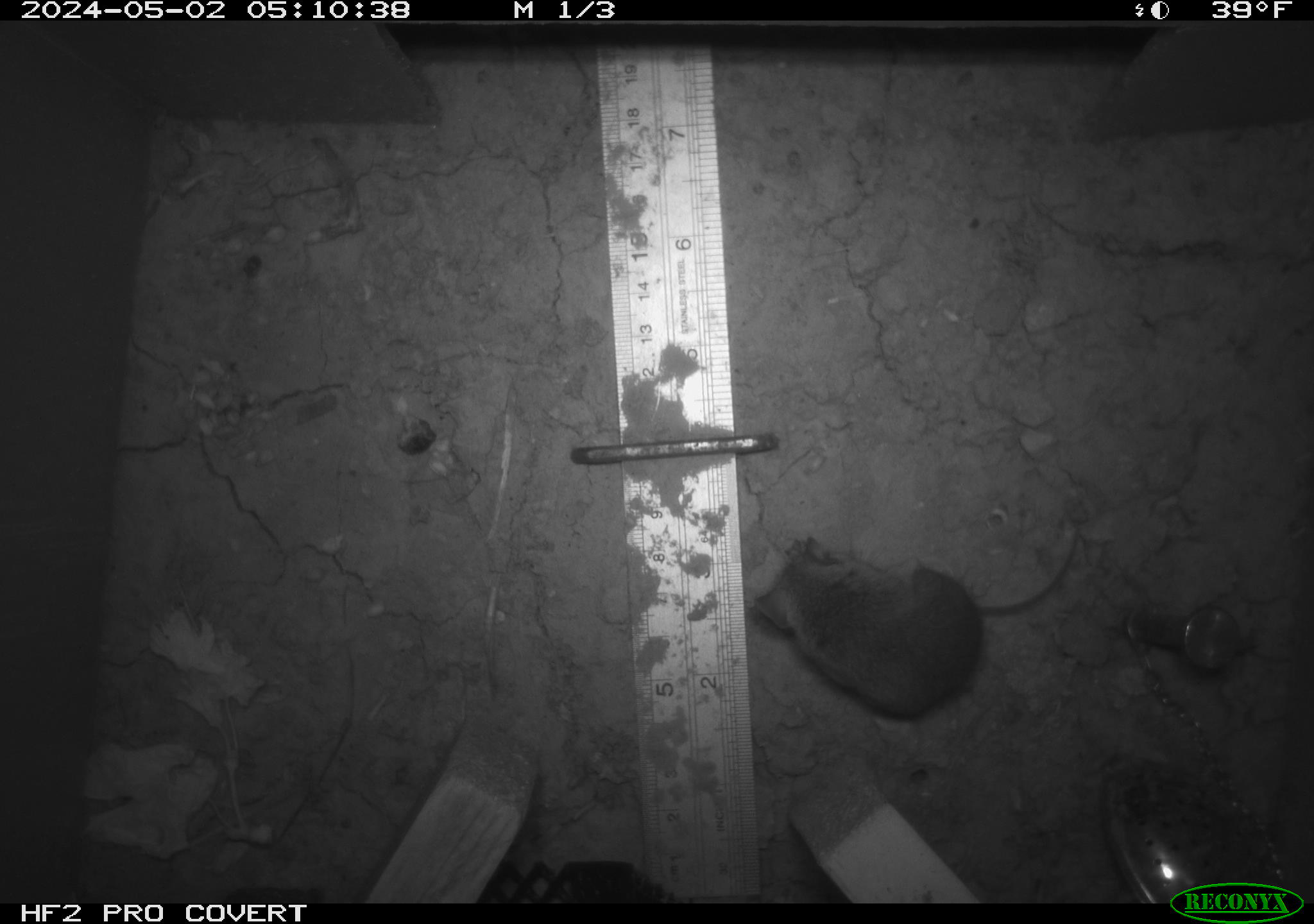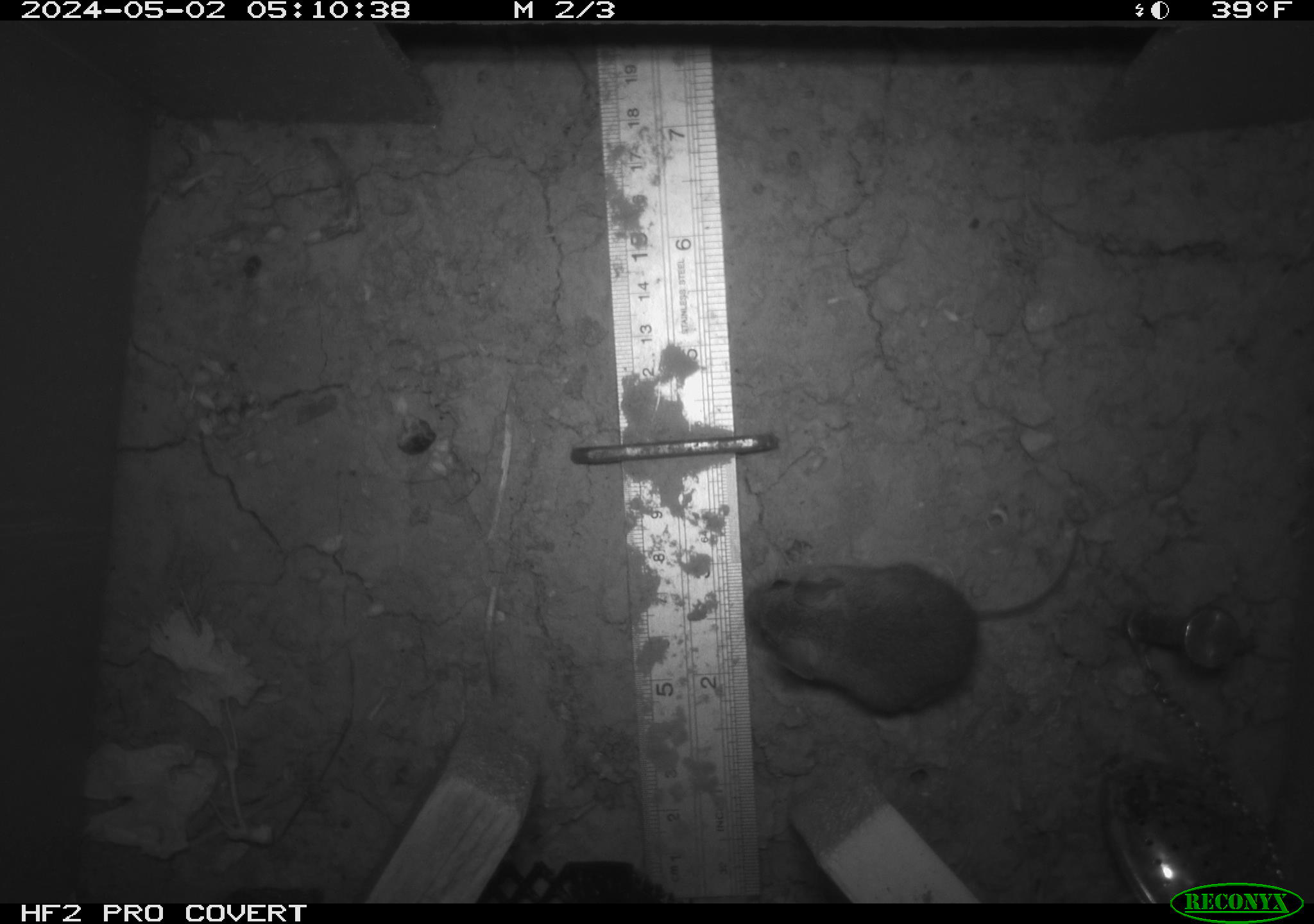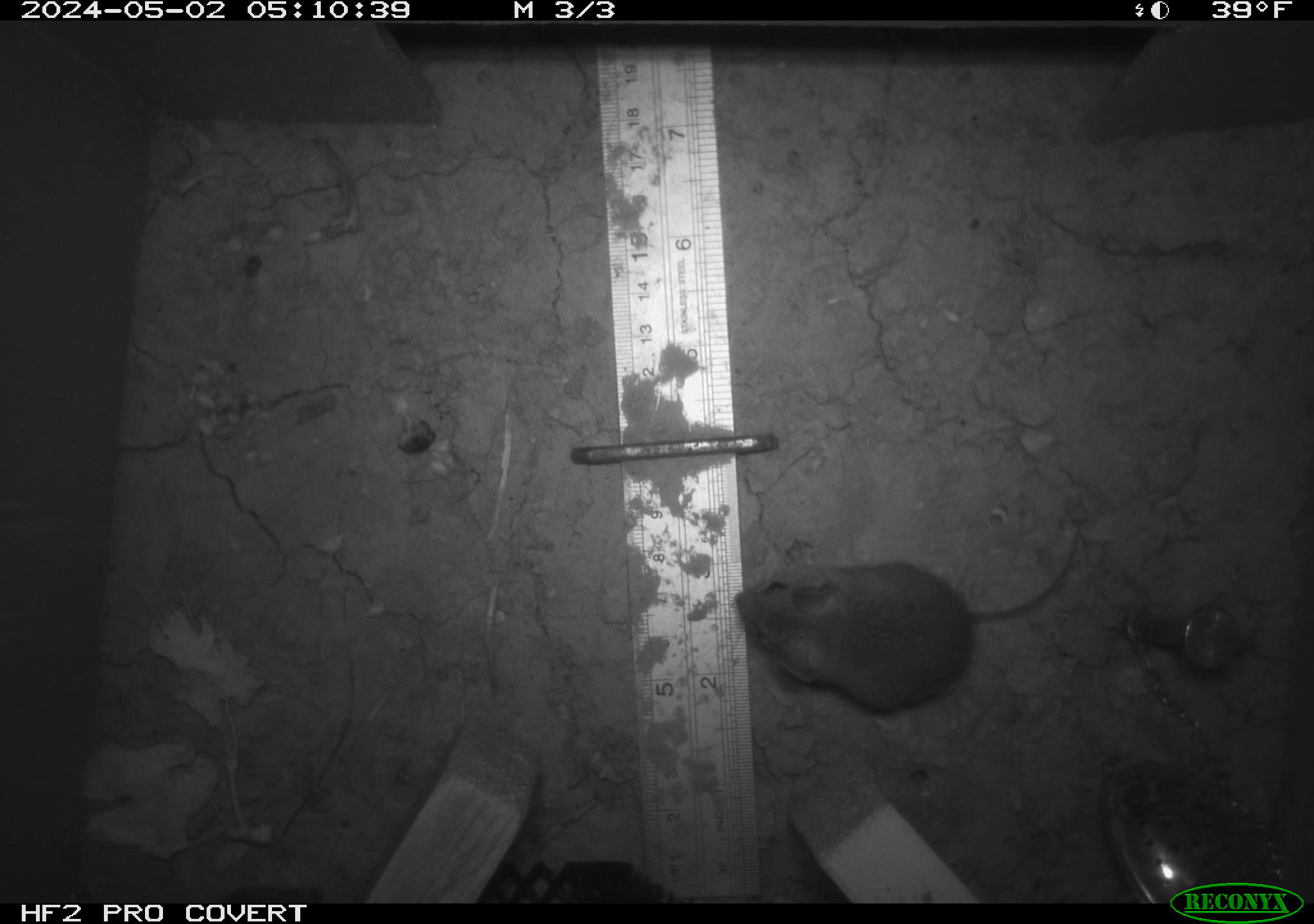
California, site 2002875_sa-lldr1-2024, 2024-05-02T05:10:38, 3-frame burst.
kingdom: Animalia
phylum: Chordata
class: Mammalia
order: Rodentia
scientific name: Rodentia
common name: mouse species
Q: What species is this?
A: Mouse species (Rodentia).